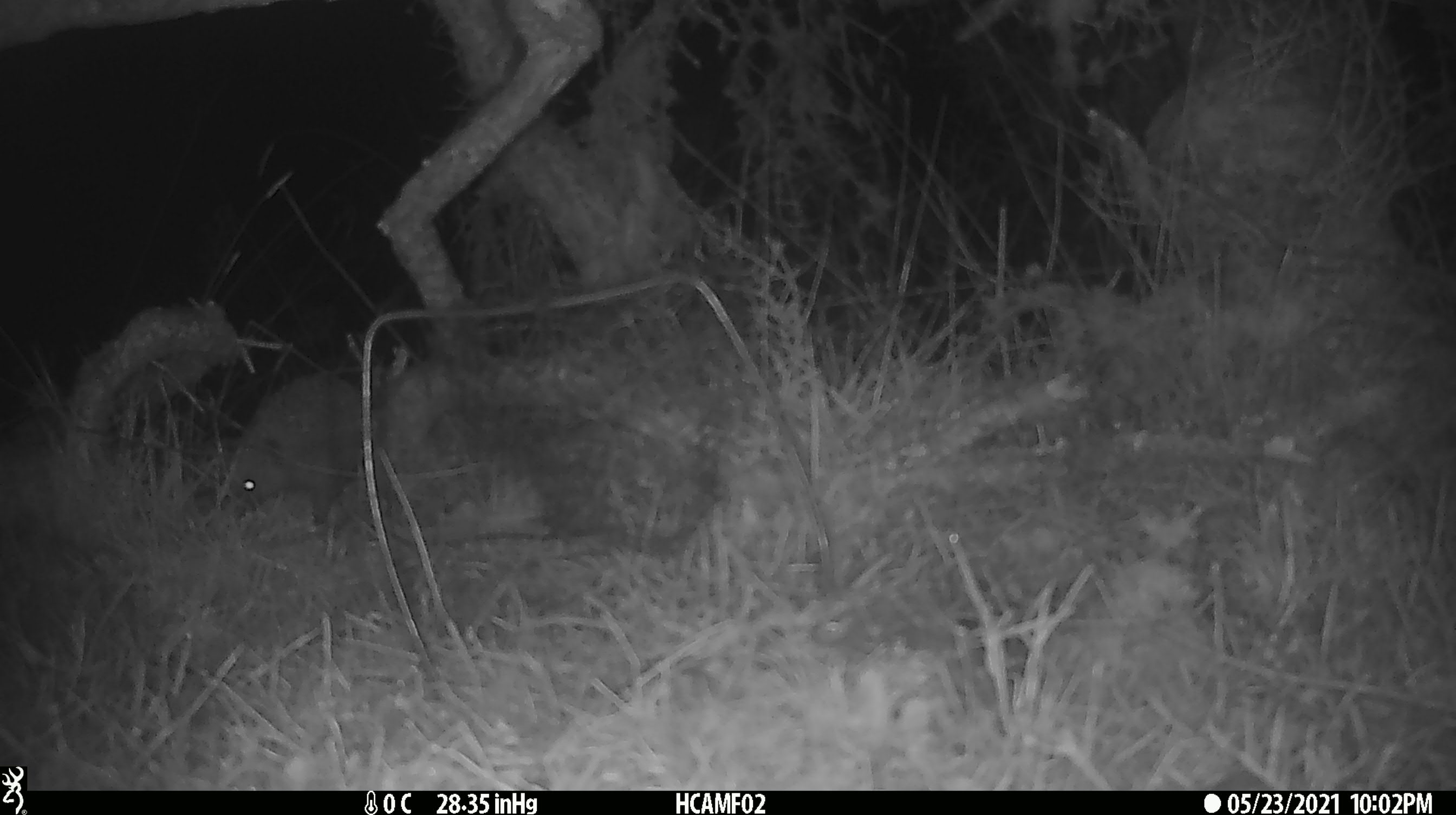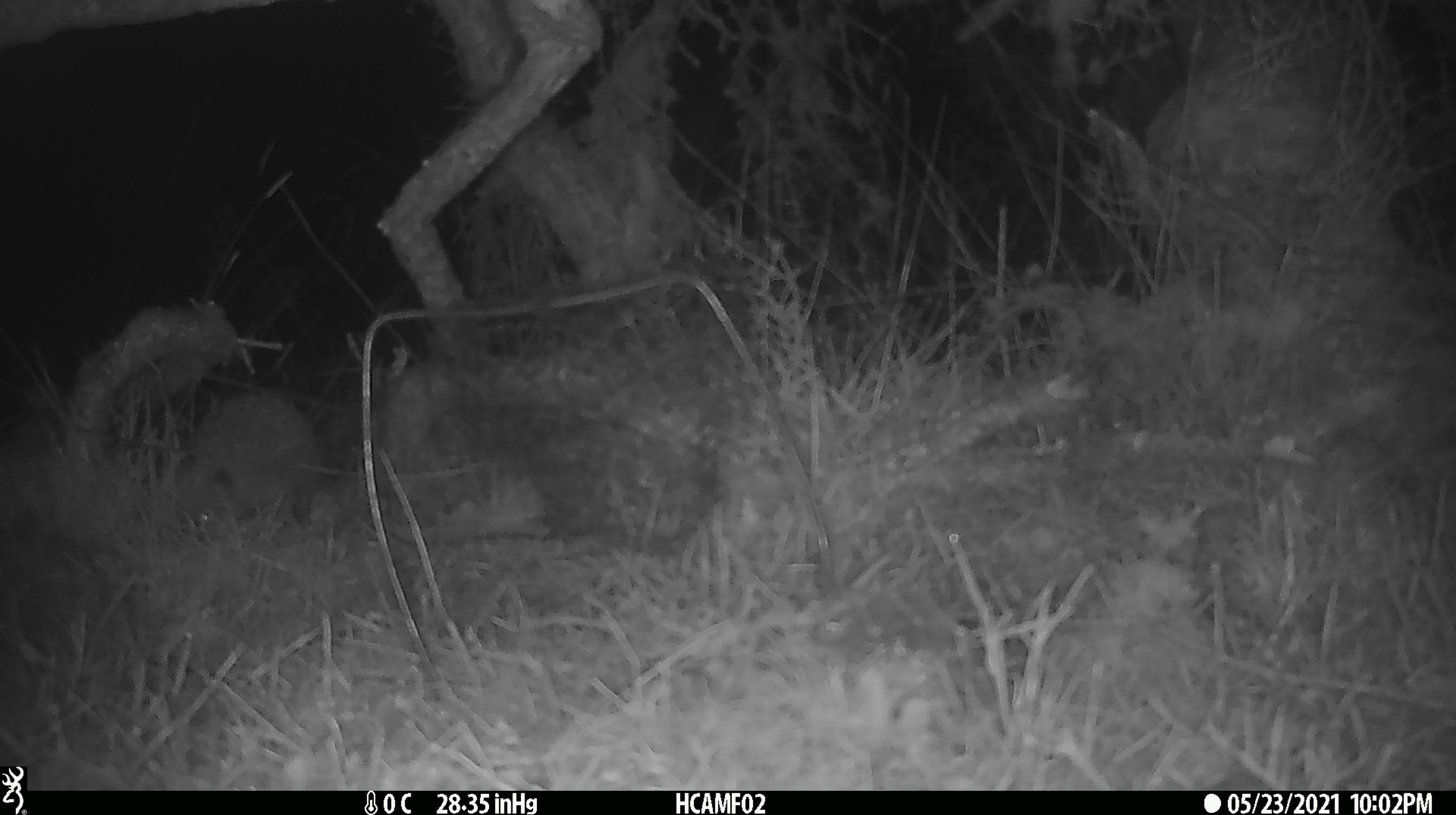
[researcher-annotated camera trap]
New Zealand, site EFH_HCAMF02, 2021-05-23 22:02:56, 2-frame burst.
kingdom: Animalia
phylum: Chordata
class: Mammalia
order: Eulipotyphla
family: Erinaceidae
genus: Erinaceus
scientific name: Erinaceus europaeus europaeus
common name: european hedgehog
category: hedgehog